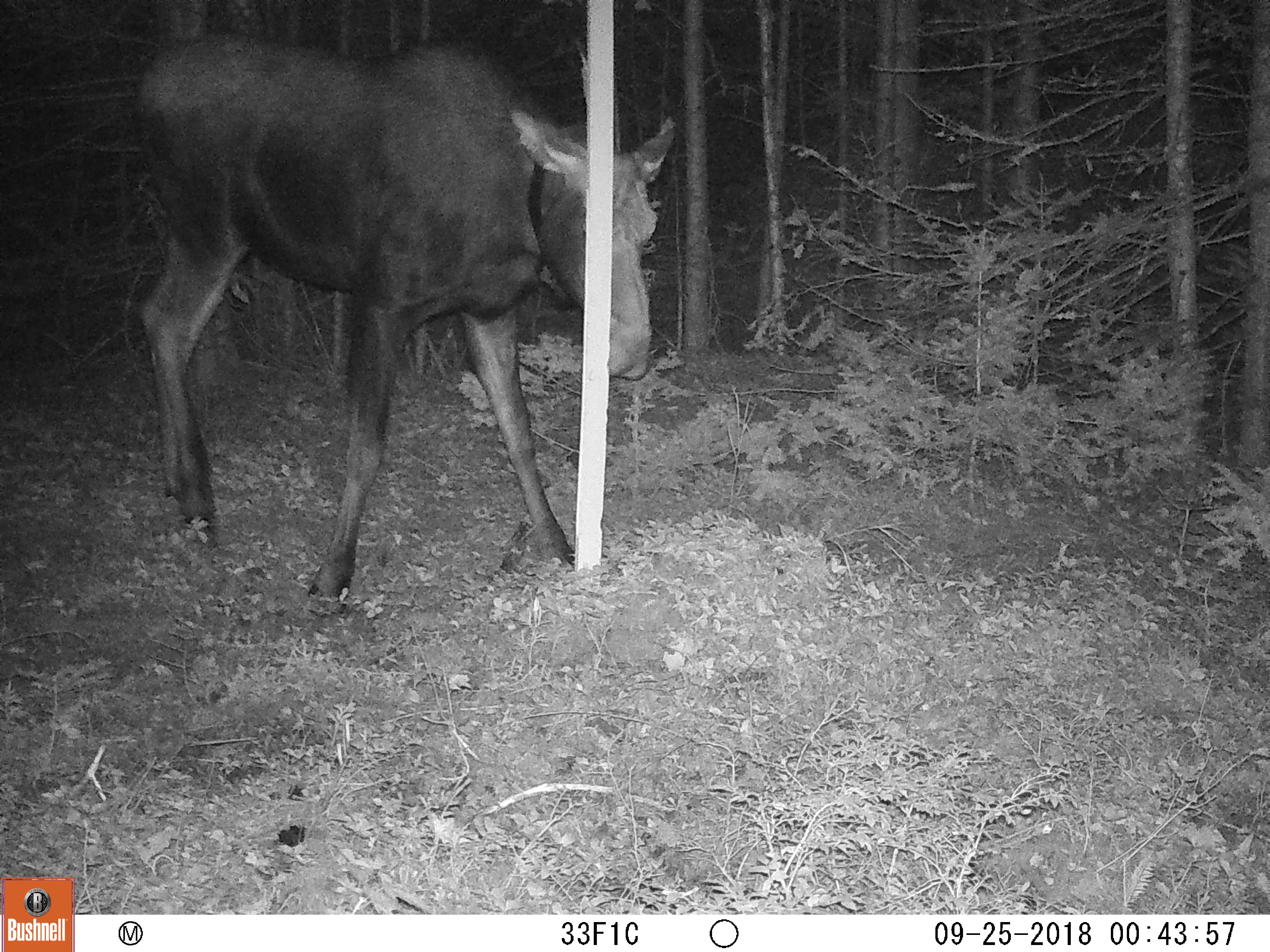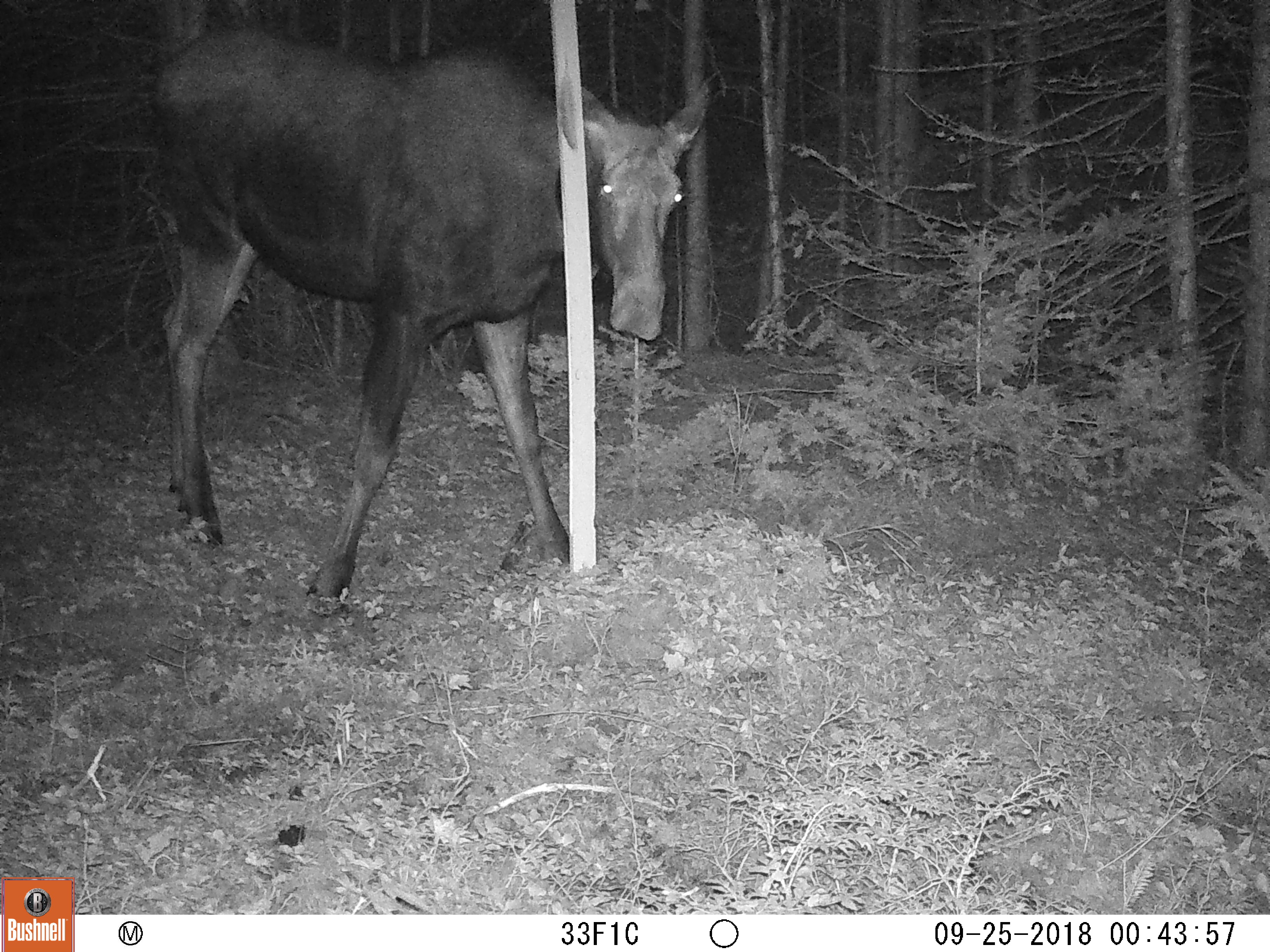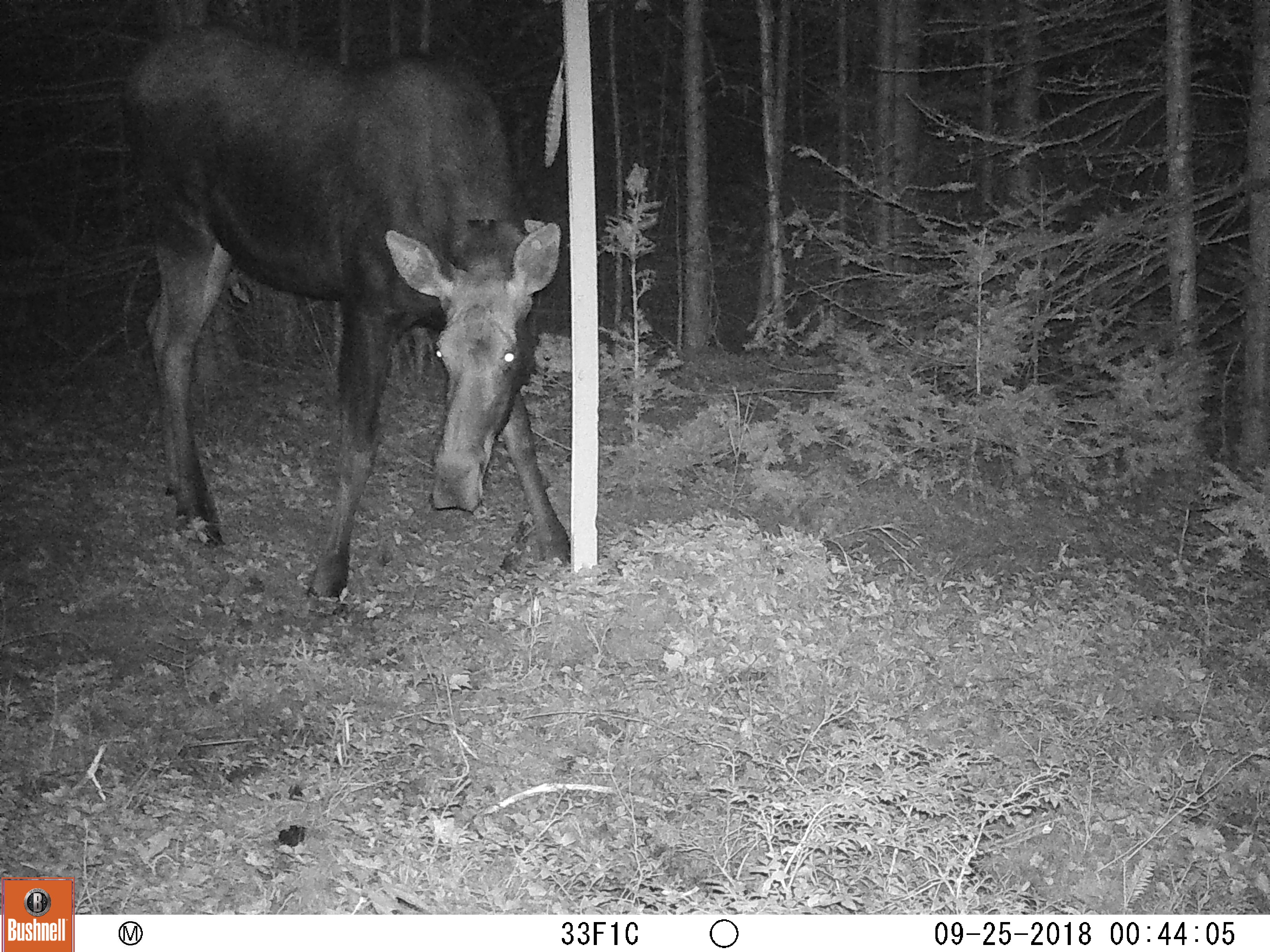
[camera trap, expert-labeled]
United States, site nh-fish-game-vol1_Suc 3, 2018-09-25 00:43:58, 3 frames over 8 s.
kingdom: Animalia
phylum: Chordata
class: Mammalia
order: Artiodactyla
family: Cervidae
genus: Alces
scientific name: Alces alces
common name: moose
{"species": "moose (Alces alces)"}